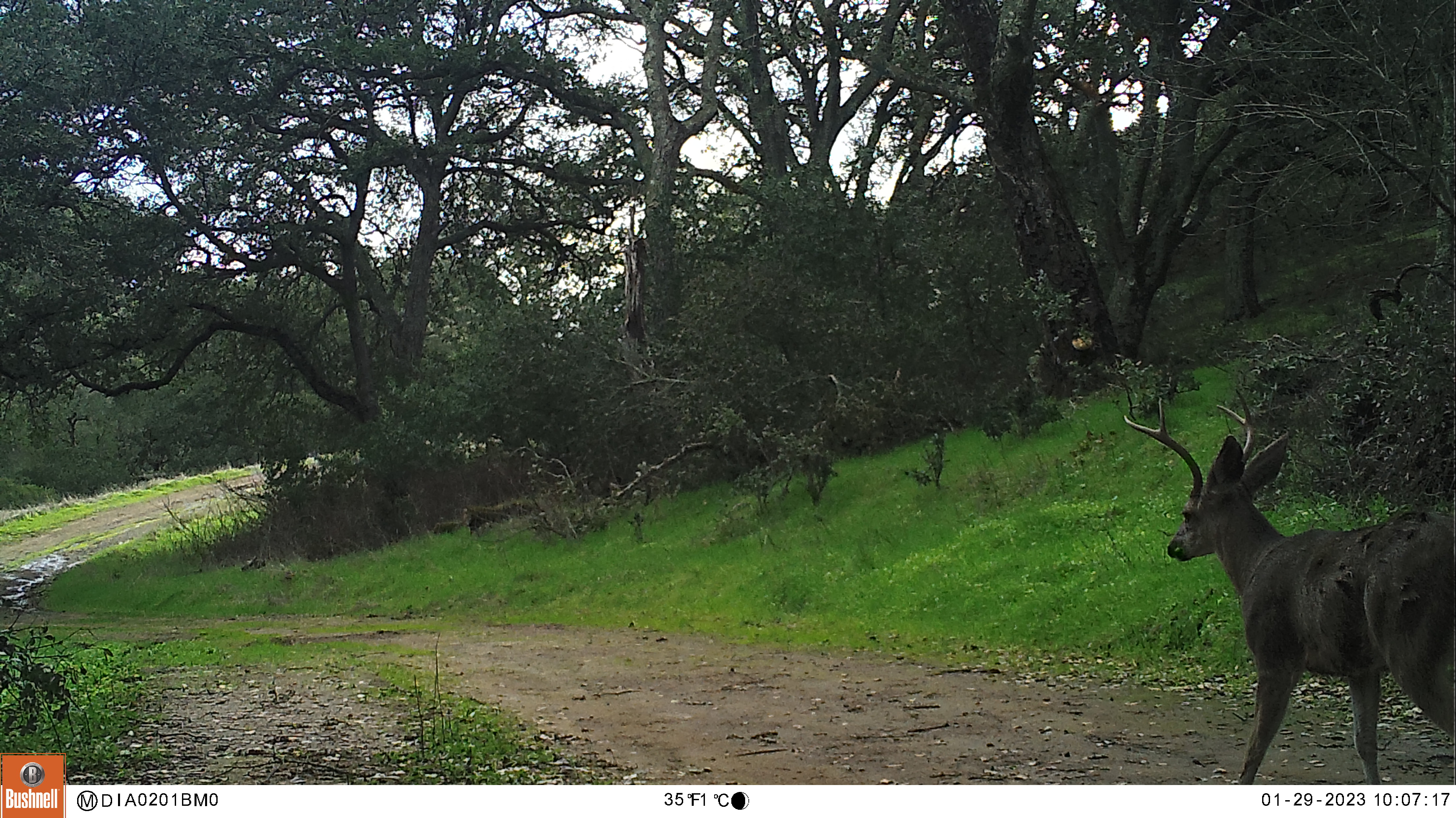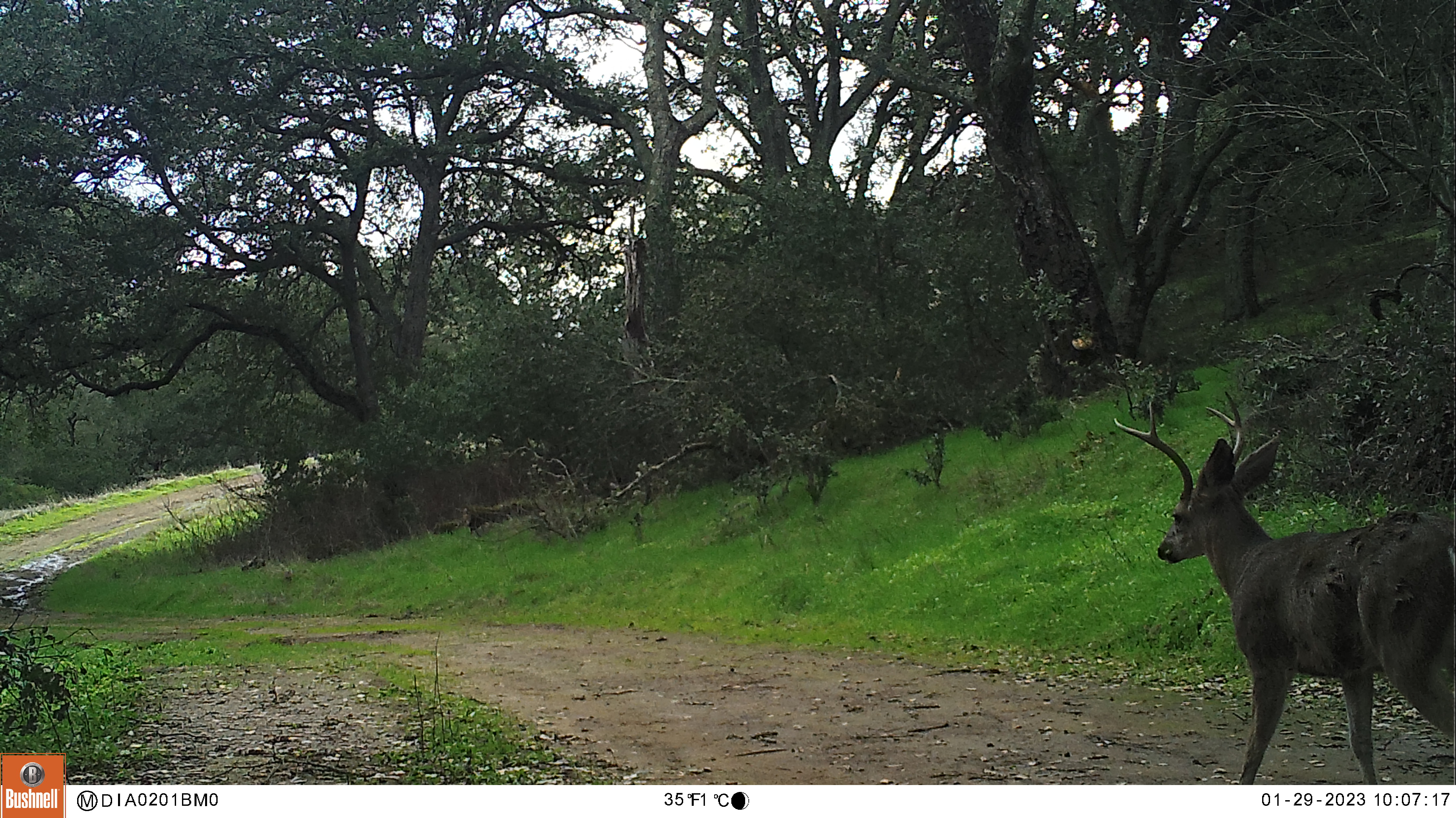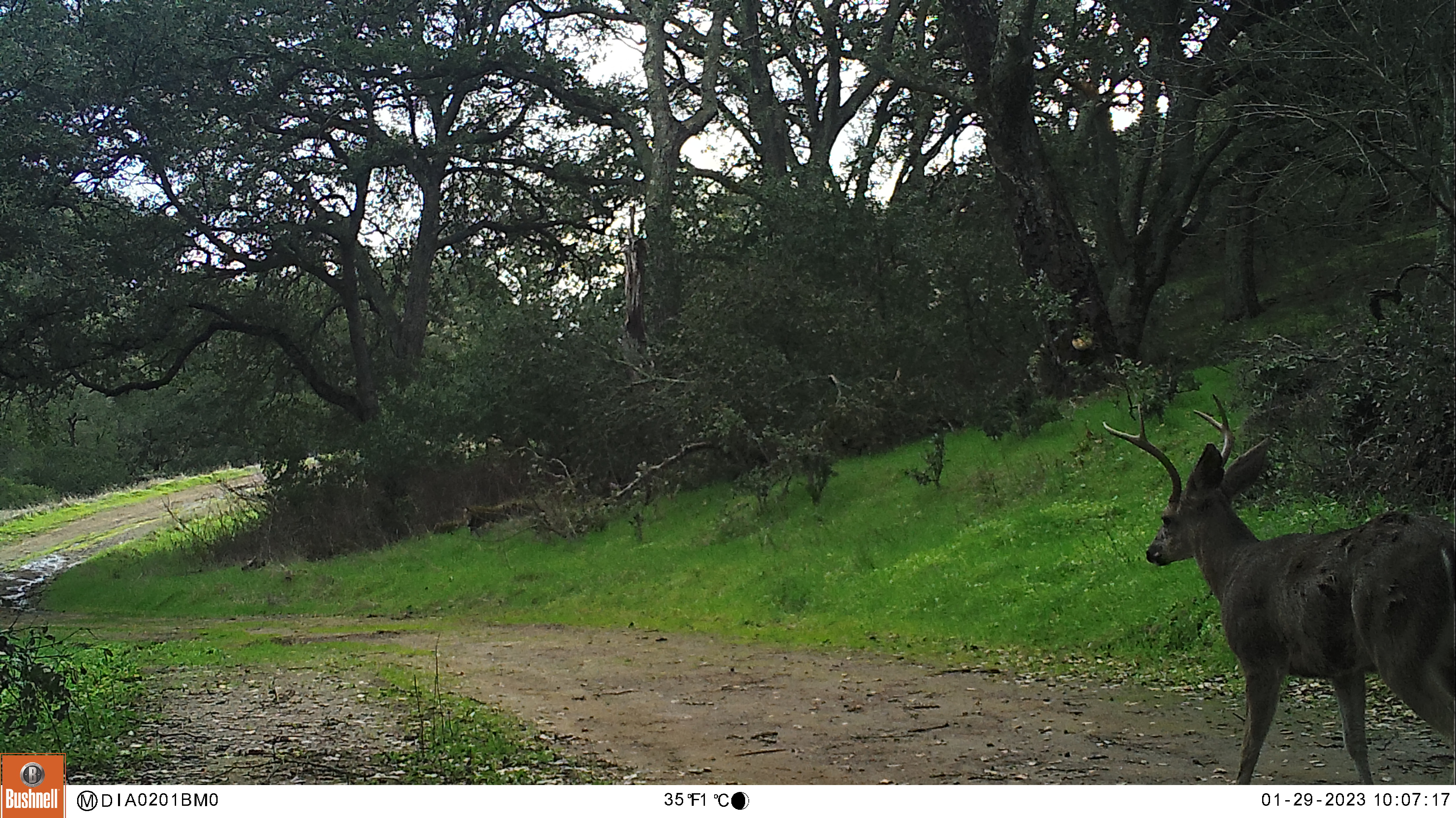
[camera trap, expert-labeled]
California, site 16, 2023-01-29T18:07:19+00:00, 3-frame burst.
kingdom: Animalia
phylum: Chordata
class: Mammalia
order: Artiodactyla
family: Cervidae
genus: Odocoileus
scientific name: Odocoileus hemionus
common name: mule deer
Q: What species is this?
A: Mule deer (Odocoileus hemionus).